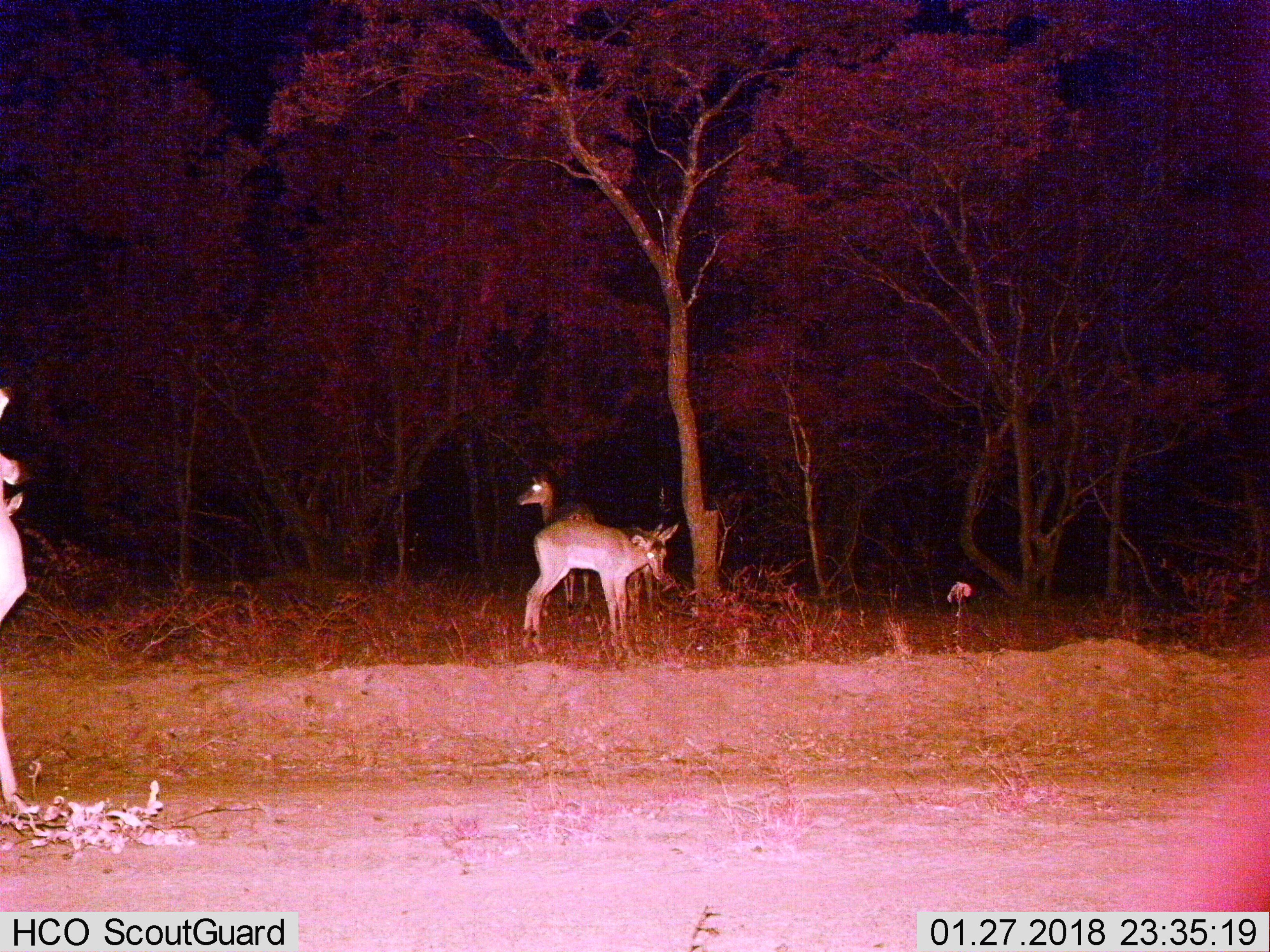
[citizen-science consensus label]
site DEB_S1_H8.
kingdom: Animalia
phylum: Chordata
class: Mammalia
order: Artiodactyla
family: Bovidae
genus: Aepyceros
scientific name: Aepyceros melampus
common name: impala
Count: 3.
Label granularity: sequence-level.